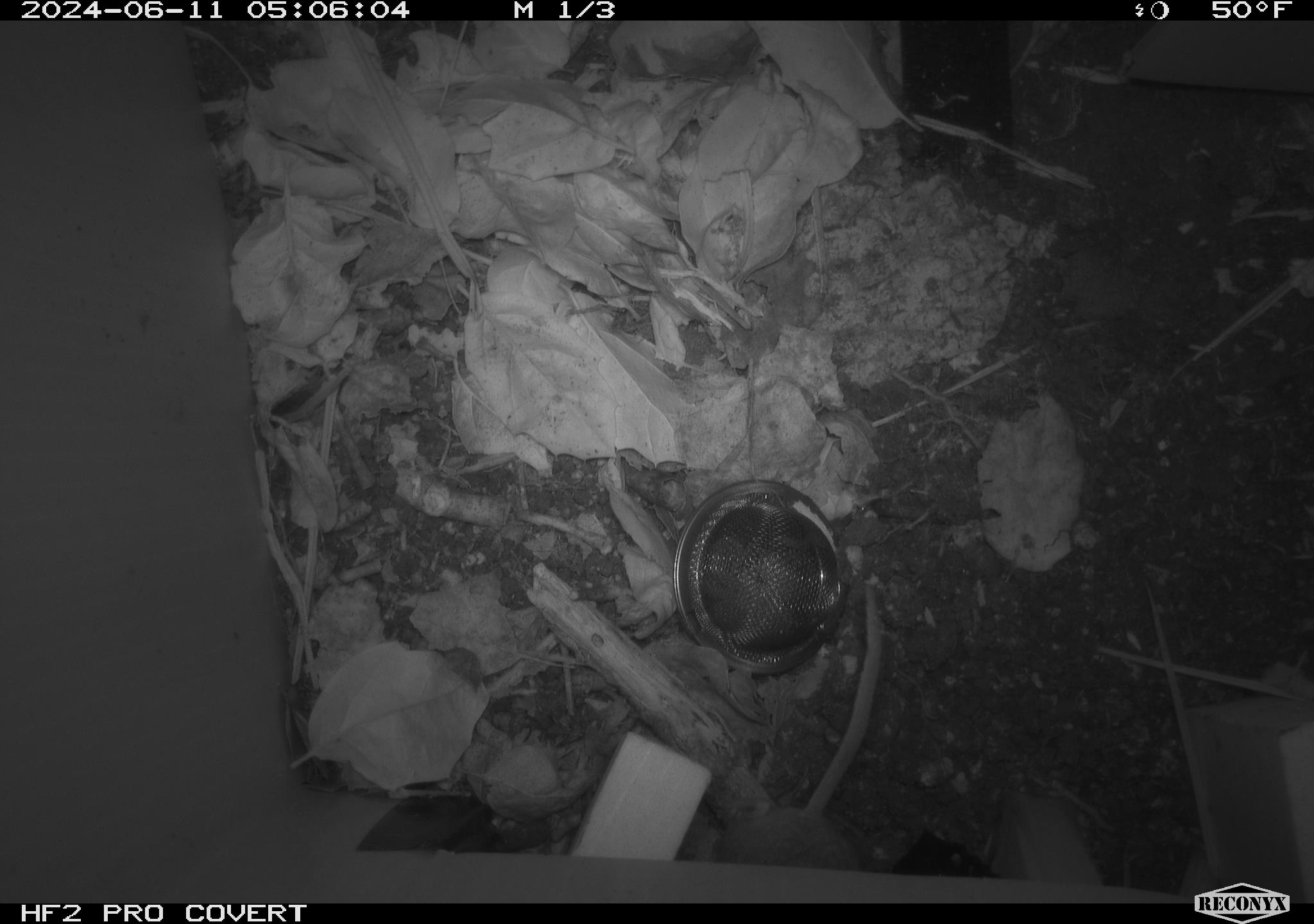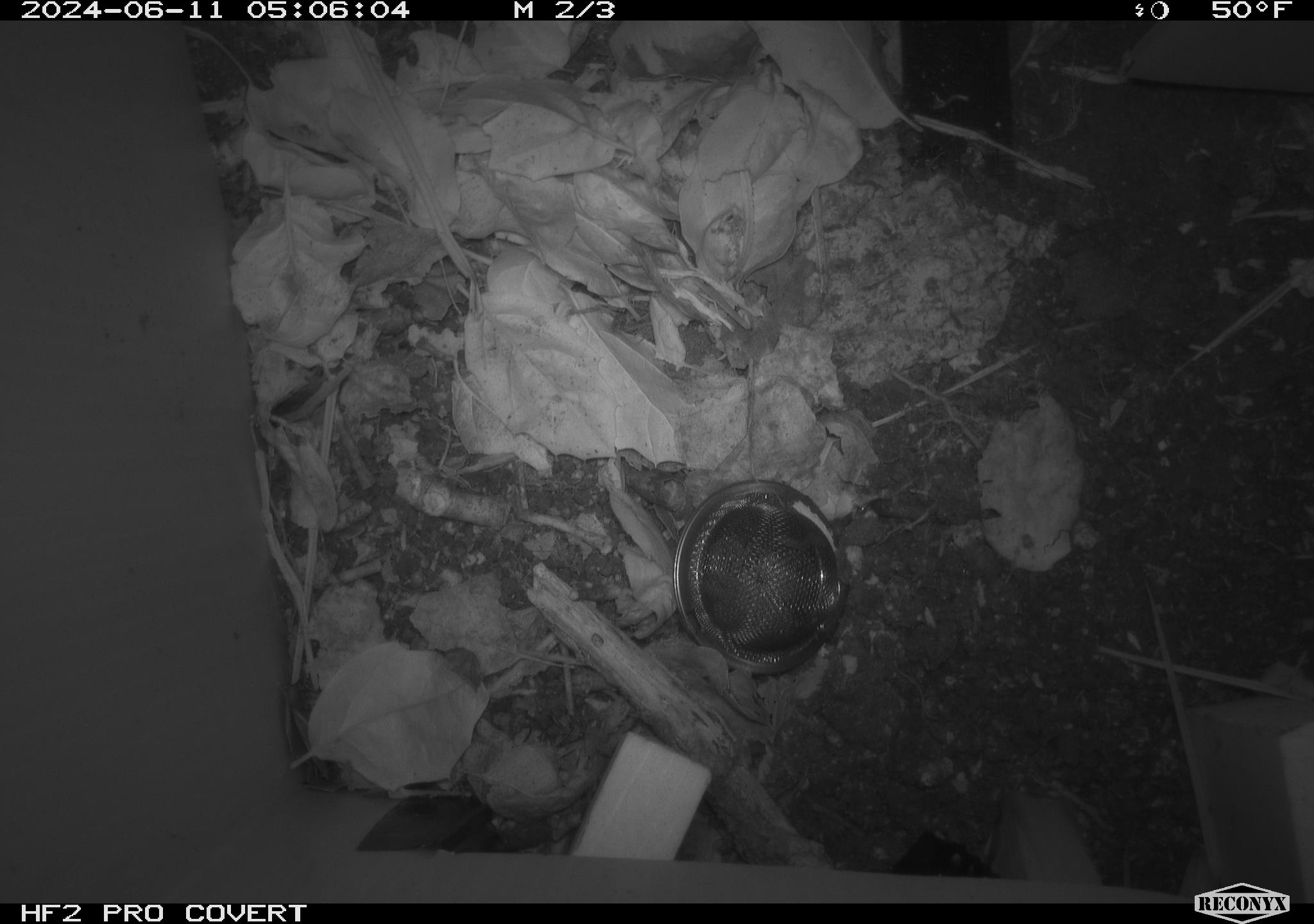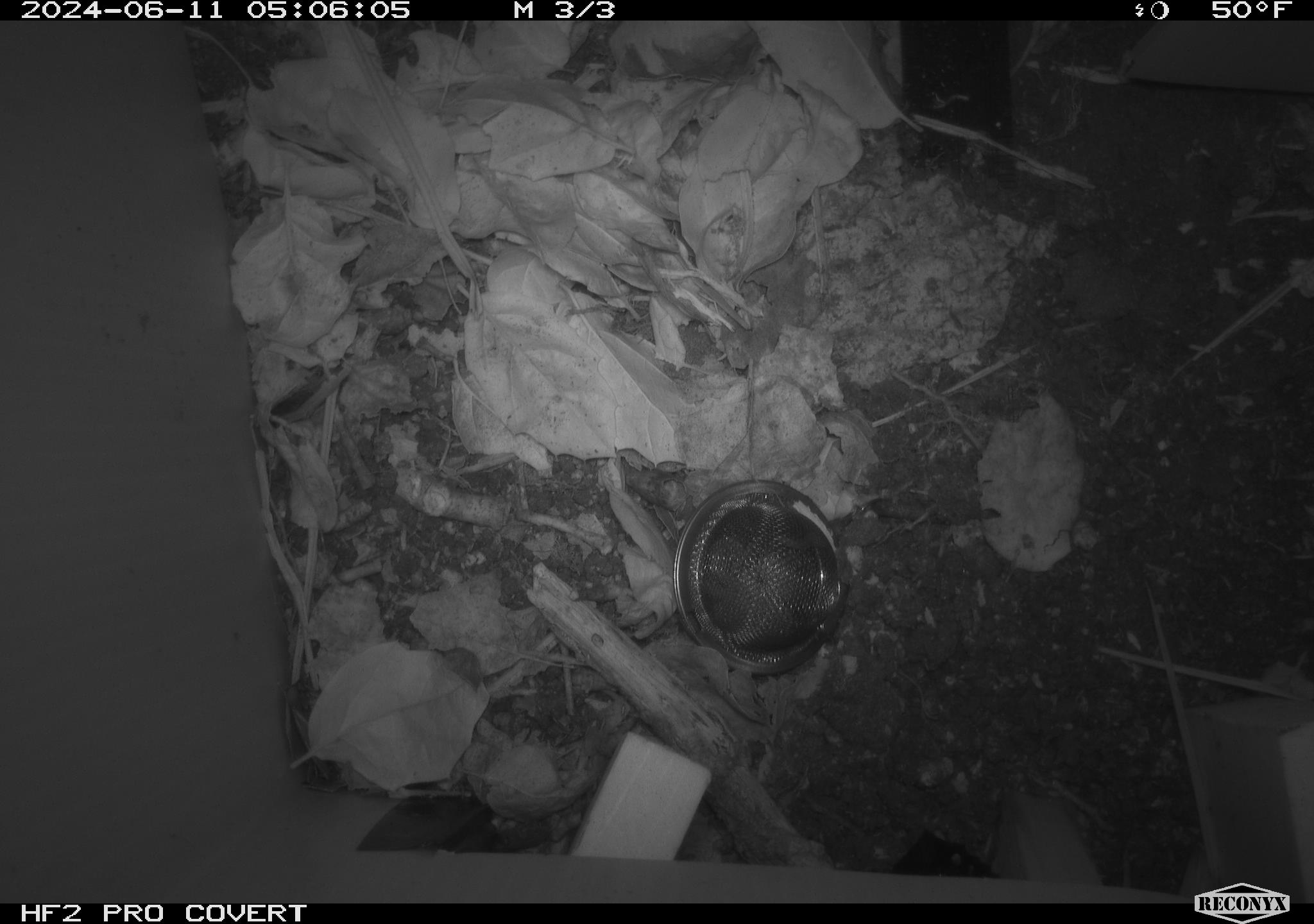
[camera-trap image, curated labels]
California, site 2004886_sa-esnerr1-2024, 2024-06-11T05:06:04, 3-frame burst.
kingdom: Animalia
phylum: Chordata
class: Mammalia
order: Rodentia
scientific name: Rodentia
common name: rodent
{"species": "rodent (Rodentia)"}